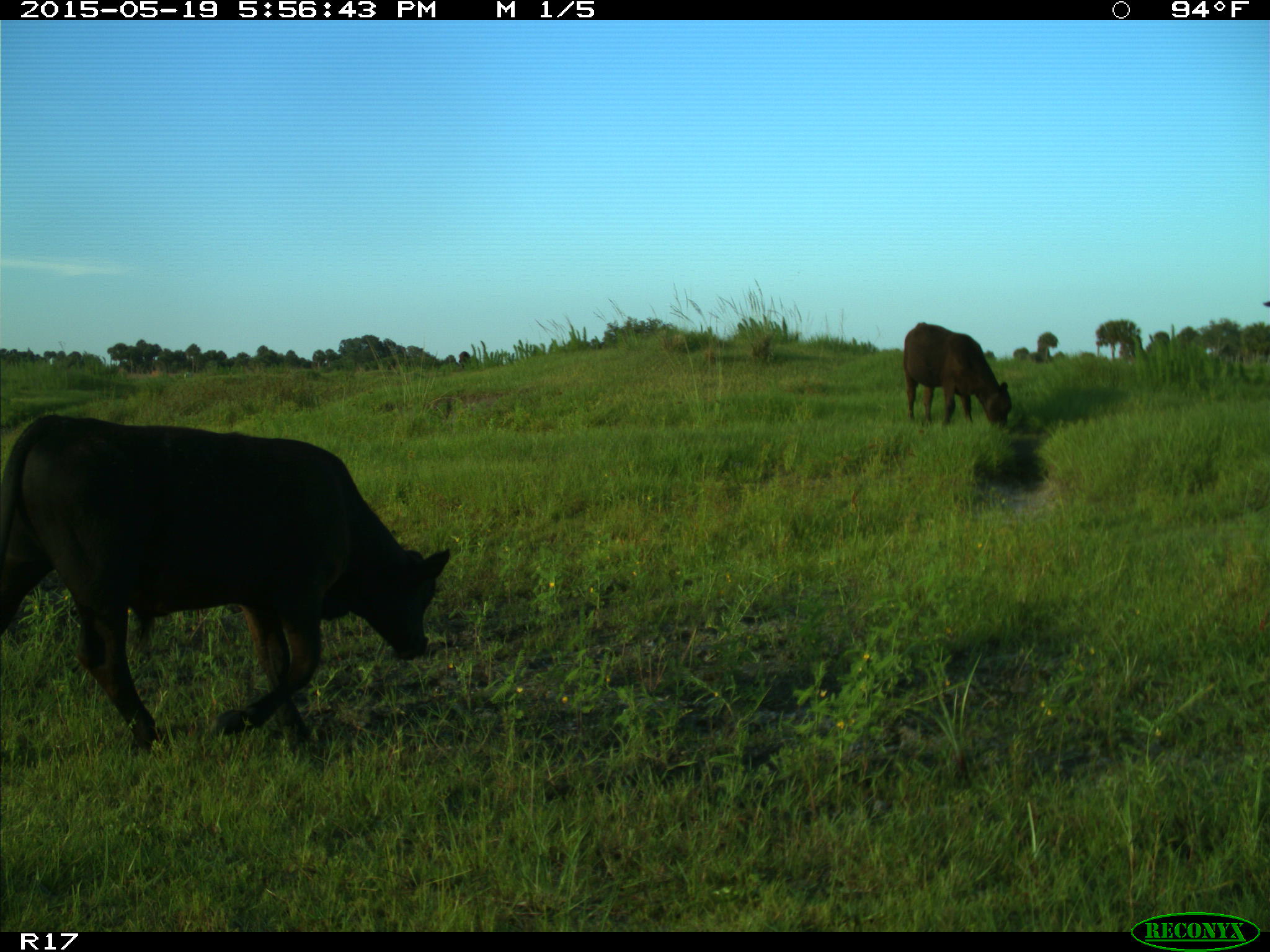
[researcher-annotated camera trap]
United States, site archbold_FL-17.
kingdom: Animalia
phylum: Chordata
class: Mammalia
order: Artiodactyla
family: Bovidae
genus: Bos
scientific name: Bos taurus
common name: domestic cow